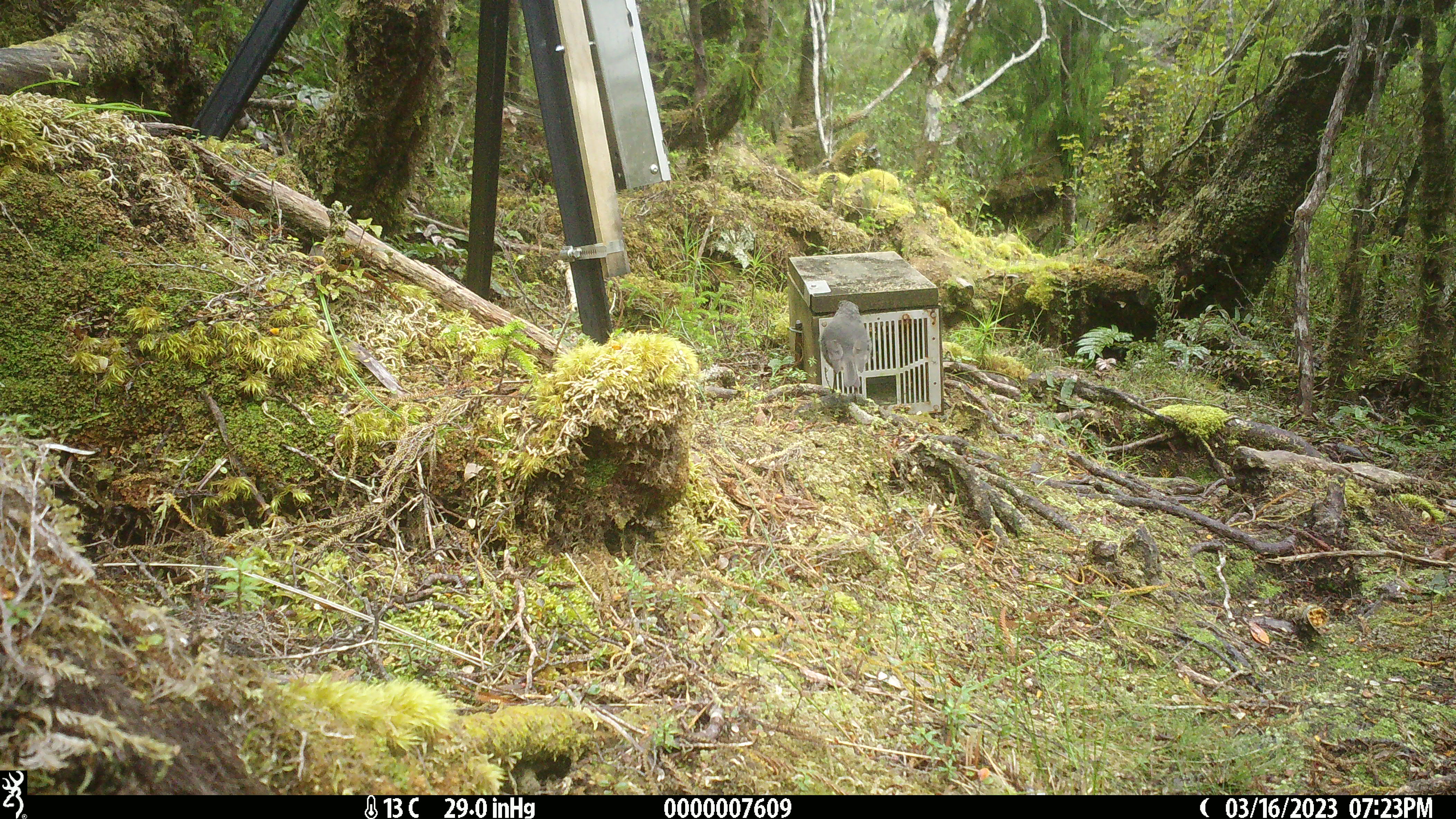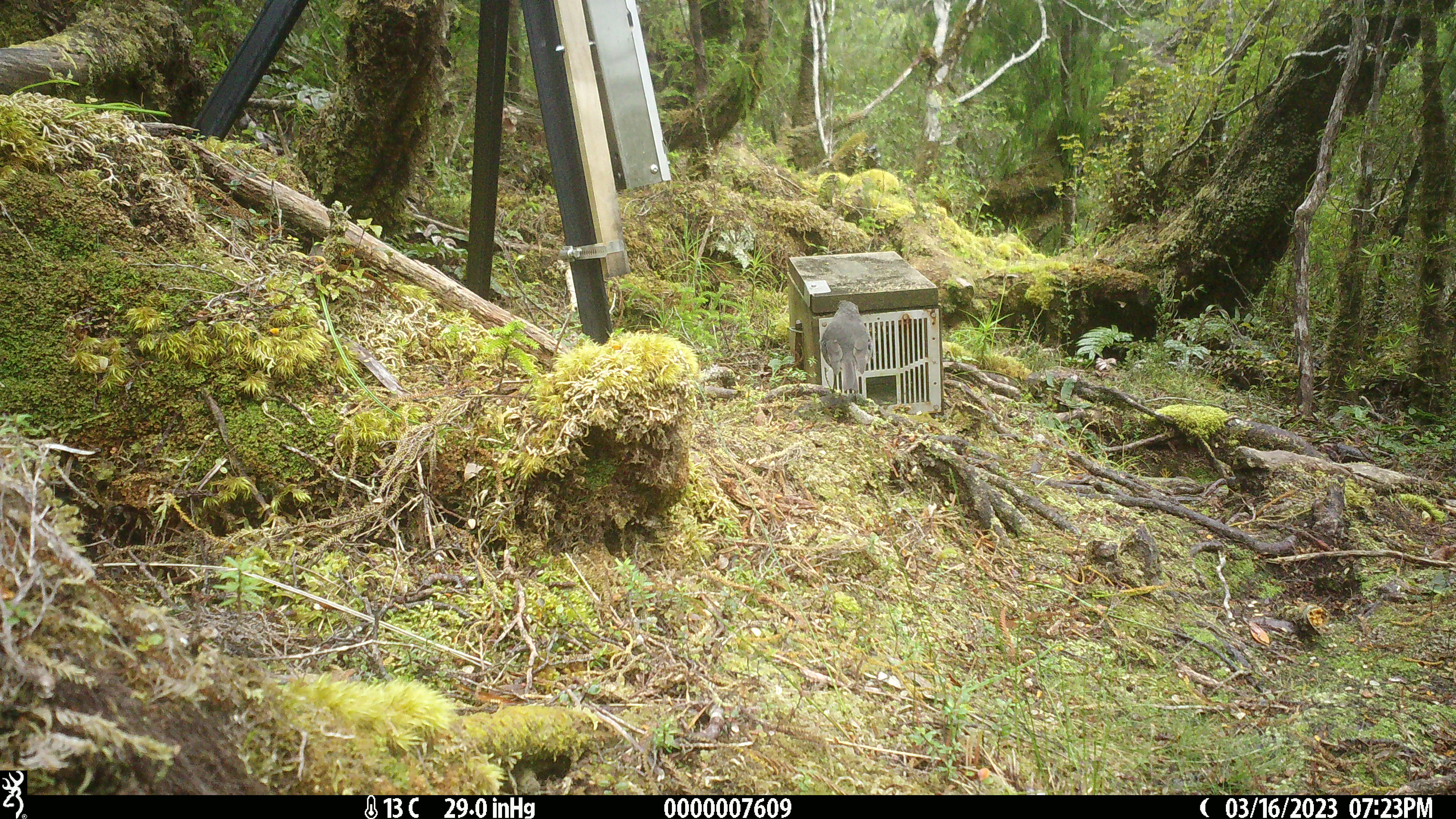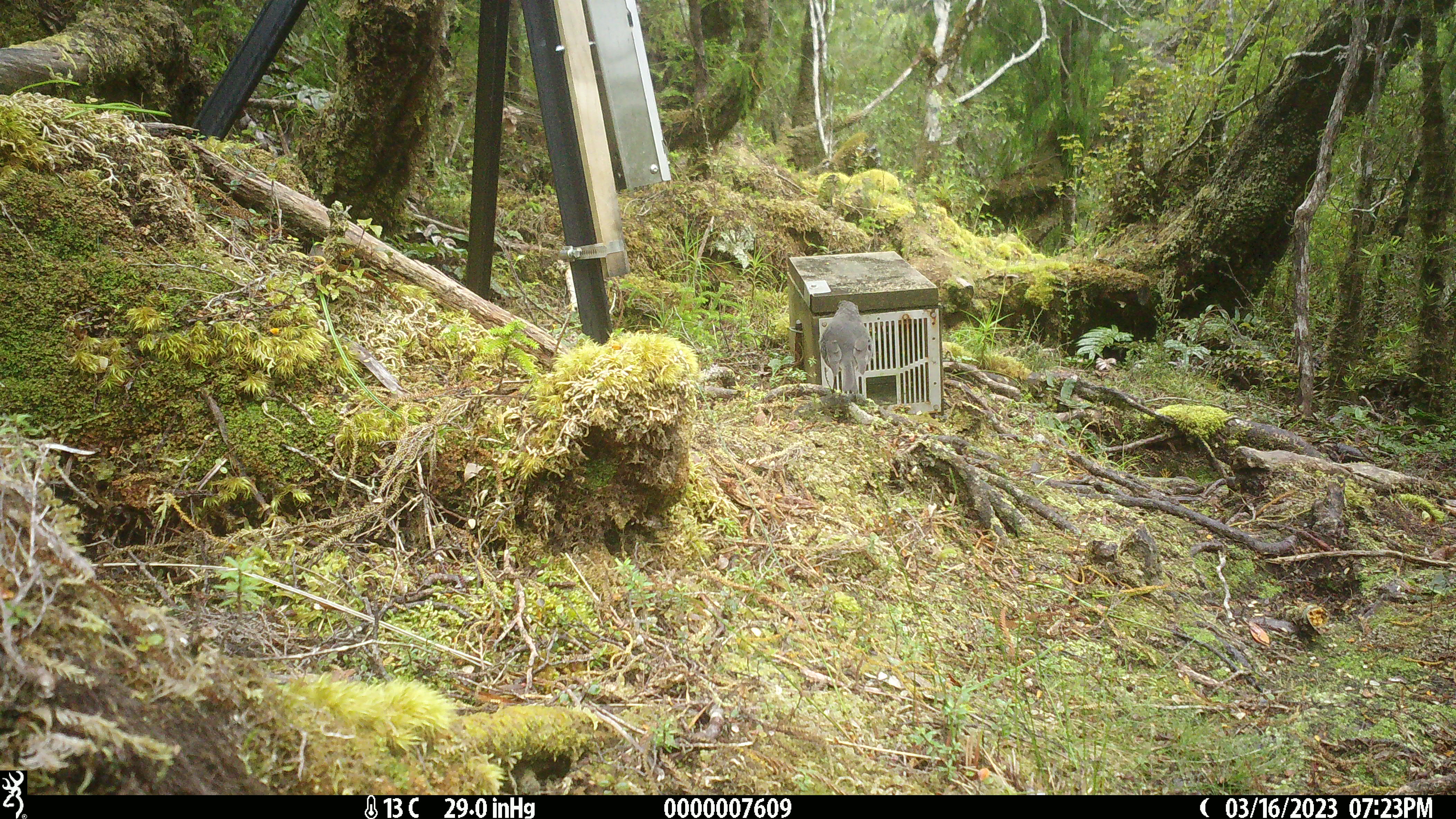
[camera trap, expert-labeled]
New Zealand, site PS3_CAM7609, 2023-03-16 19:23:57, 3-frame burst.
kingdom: Animalia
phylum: Chordata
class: Aves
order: Passeriformes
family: Petroicidae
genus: Petroica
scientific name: Petroica australis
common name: new zealand robin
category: robin